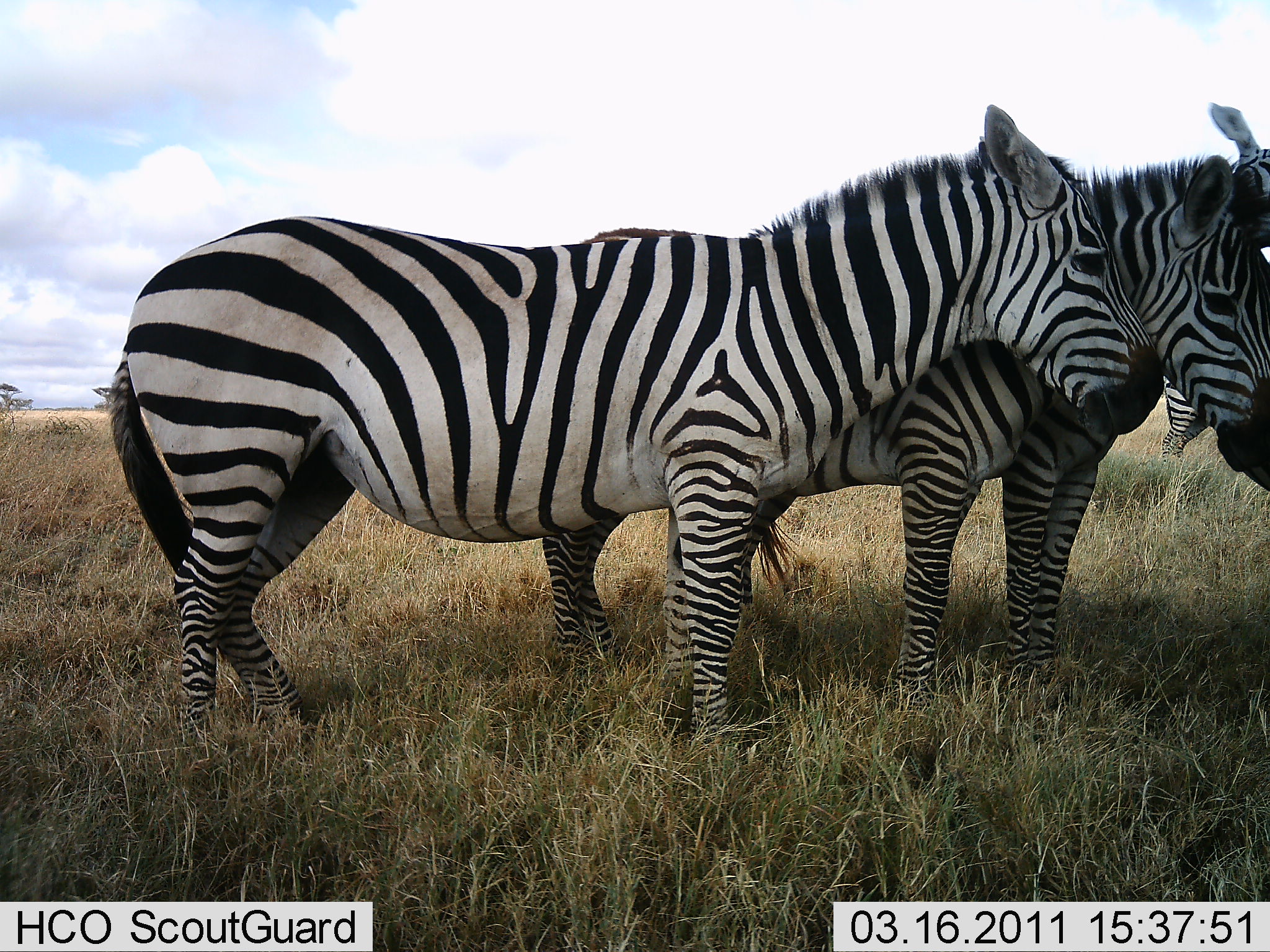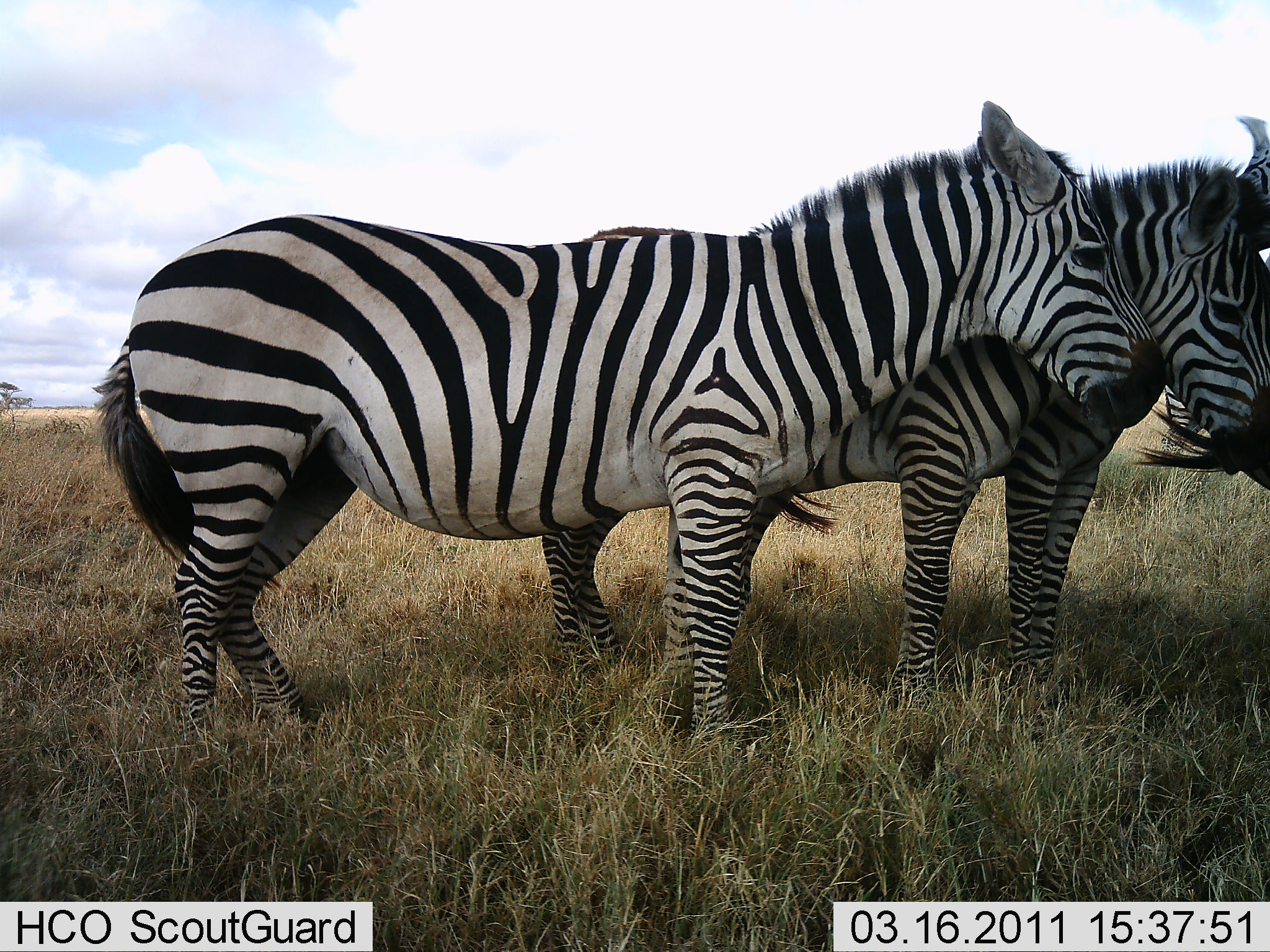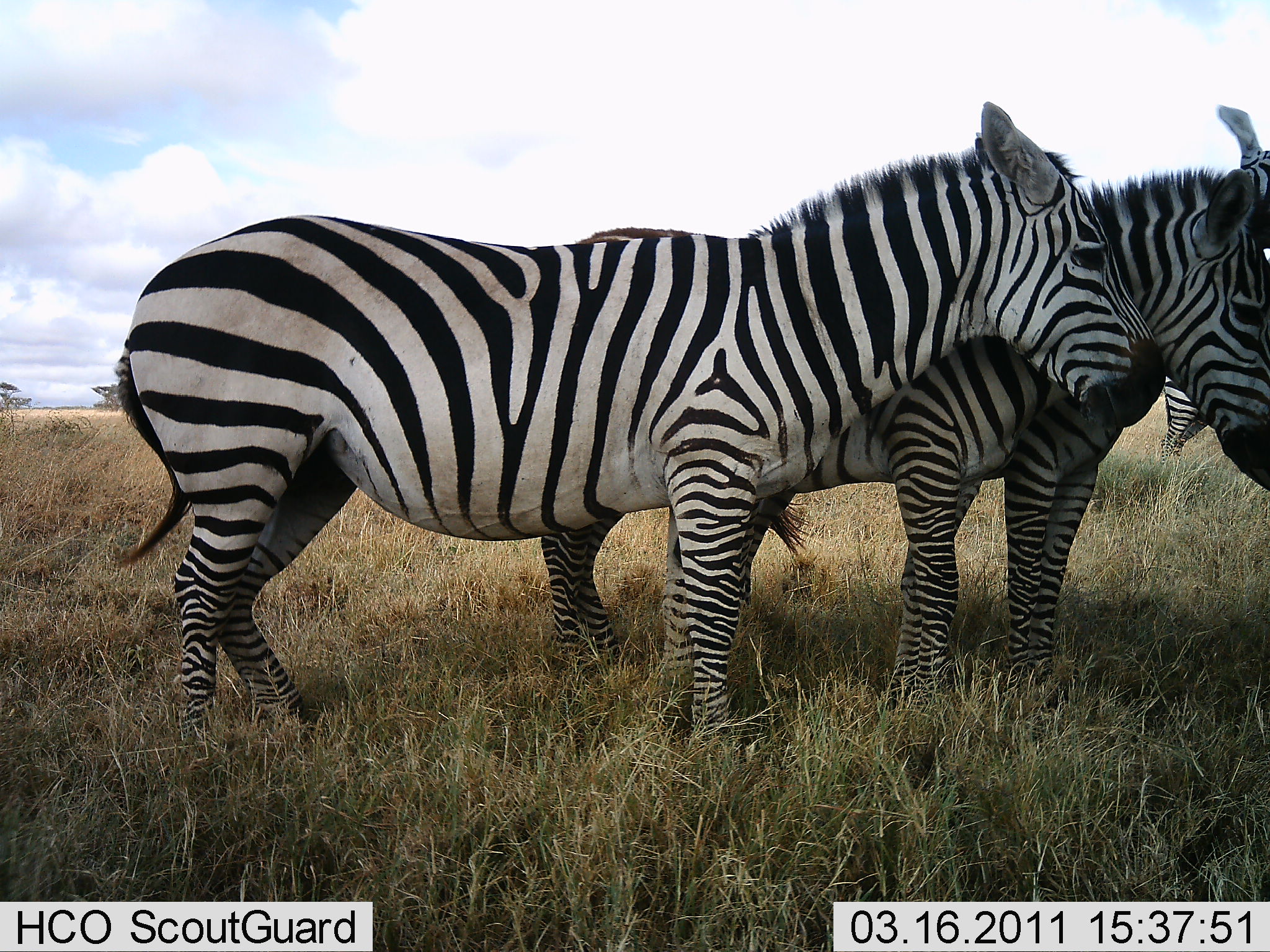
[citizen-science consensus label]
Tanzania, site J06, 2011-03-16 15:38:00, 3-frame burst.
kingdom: Animalia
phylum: Chordata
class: Mammalia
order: Perissodactyla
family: Equidae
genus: Equus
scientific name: Equus quagga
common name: plains zebra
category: zebra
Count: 3.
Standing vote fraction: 83%.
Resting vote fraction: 0%.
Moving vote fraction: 0%.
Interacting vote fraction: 33%.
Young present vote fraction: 0%.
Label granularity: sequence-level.